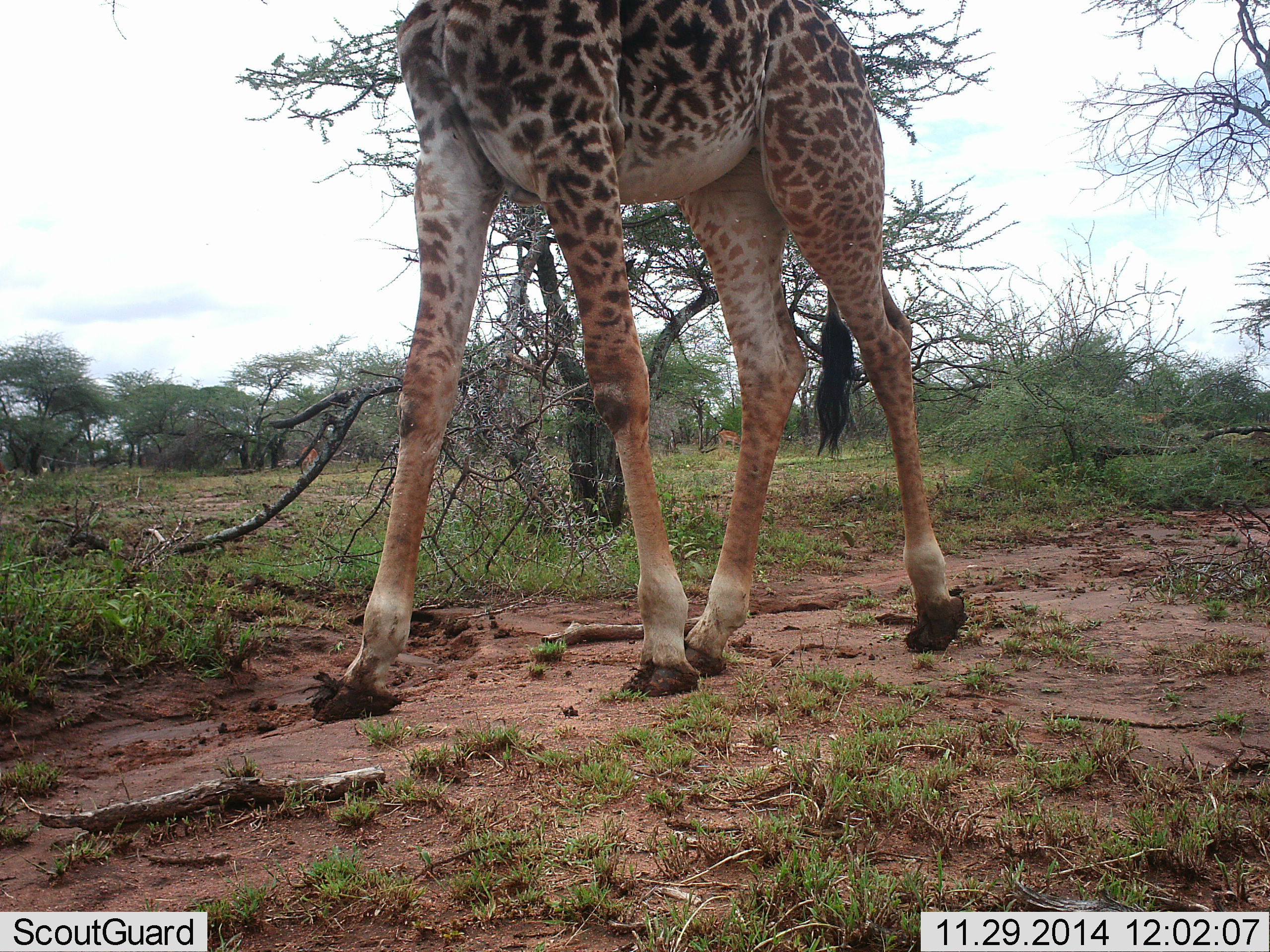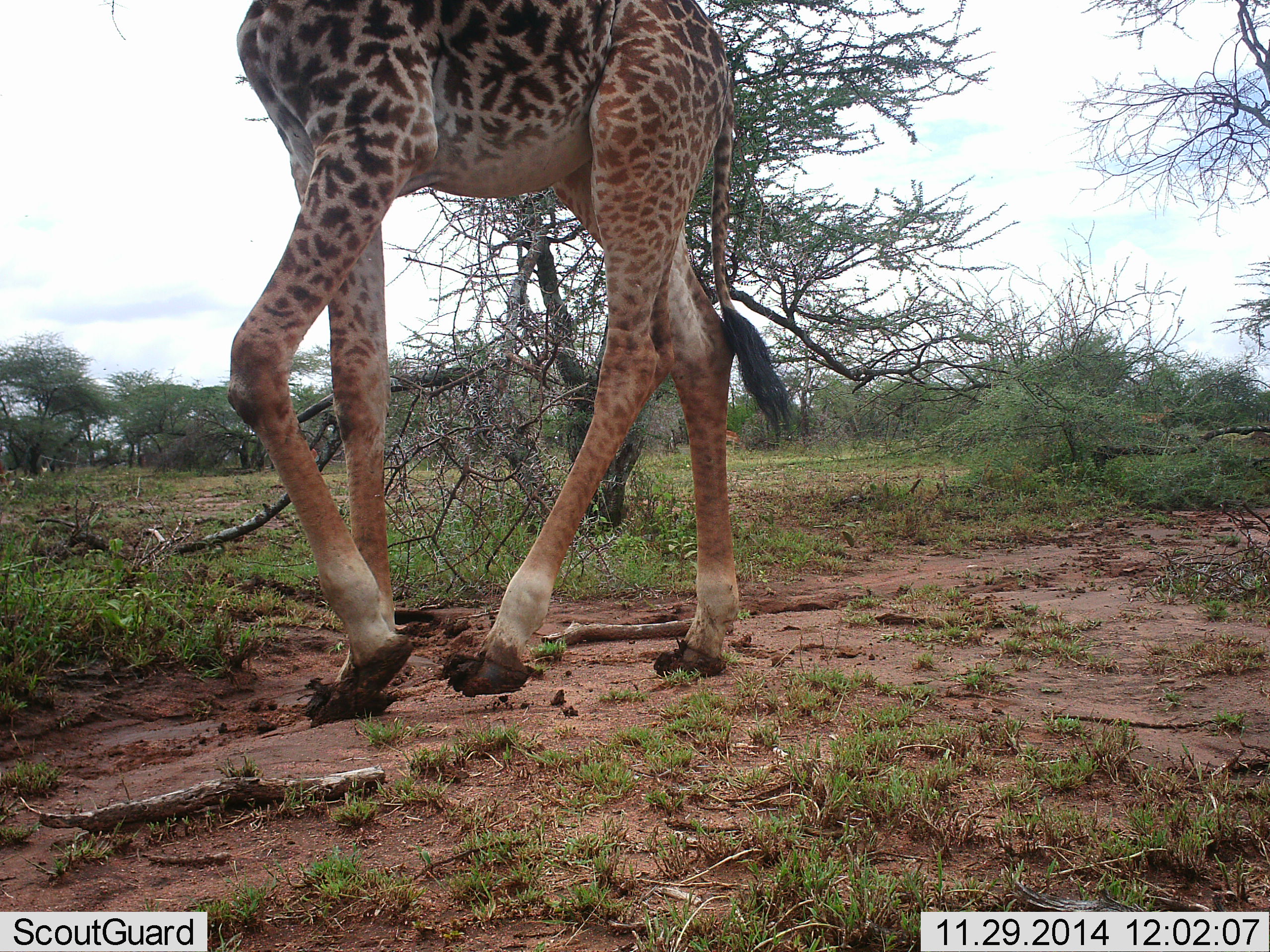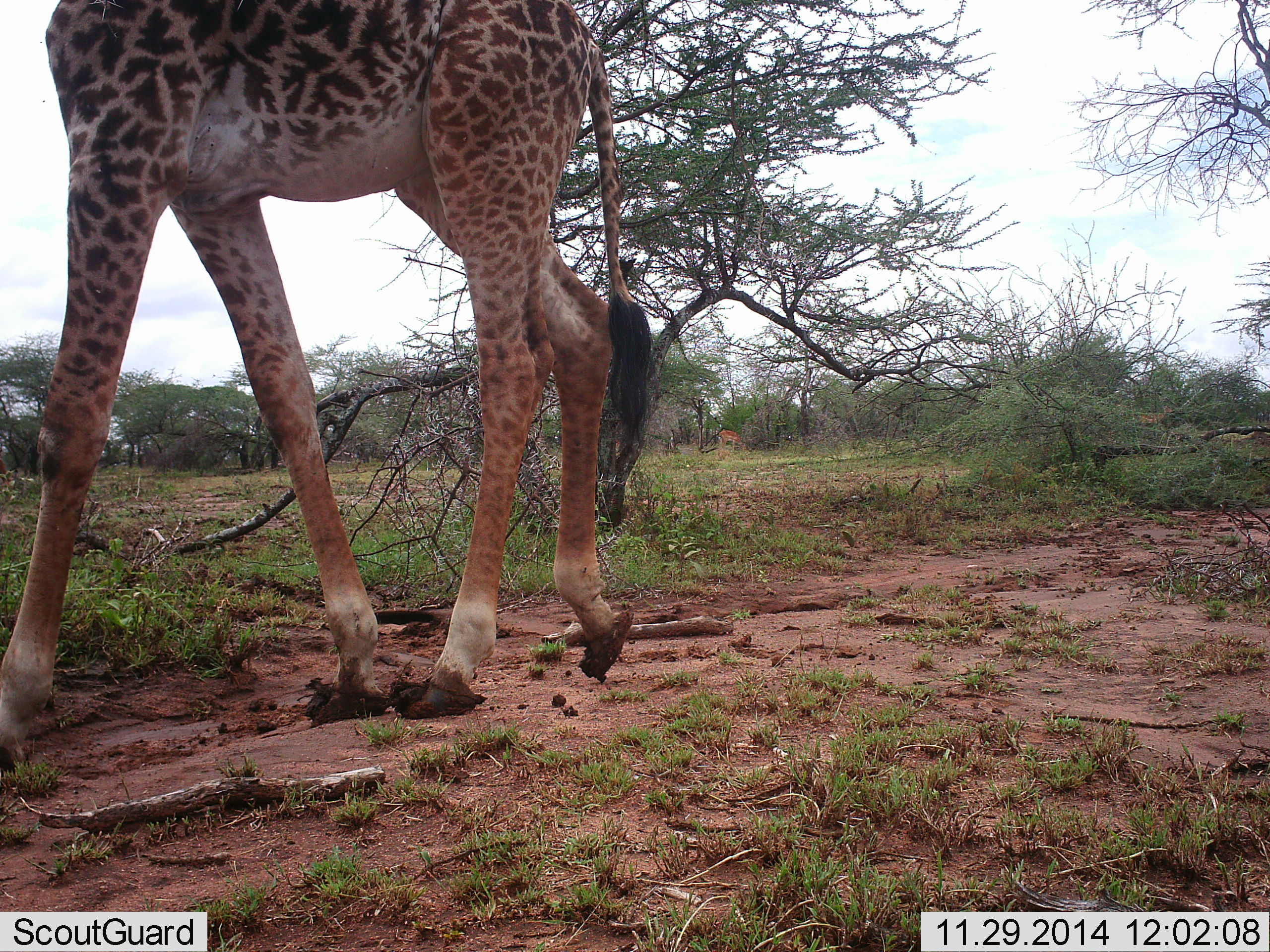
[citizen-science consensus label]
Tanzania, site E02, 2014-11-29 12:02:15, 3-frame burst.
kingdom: Animalia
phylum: Chordata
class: Mammalia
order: Artiodactyla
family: Giraffidae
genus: Giraffa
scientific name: Giraffa camelopardalis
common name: giraffe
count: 1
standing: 20%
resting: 0%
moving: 80%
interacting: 0%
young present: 0%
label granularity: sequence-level